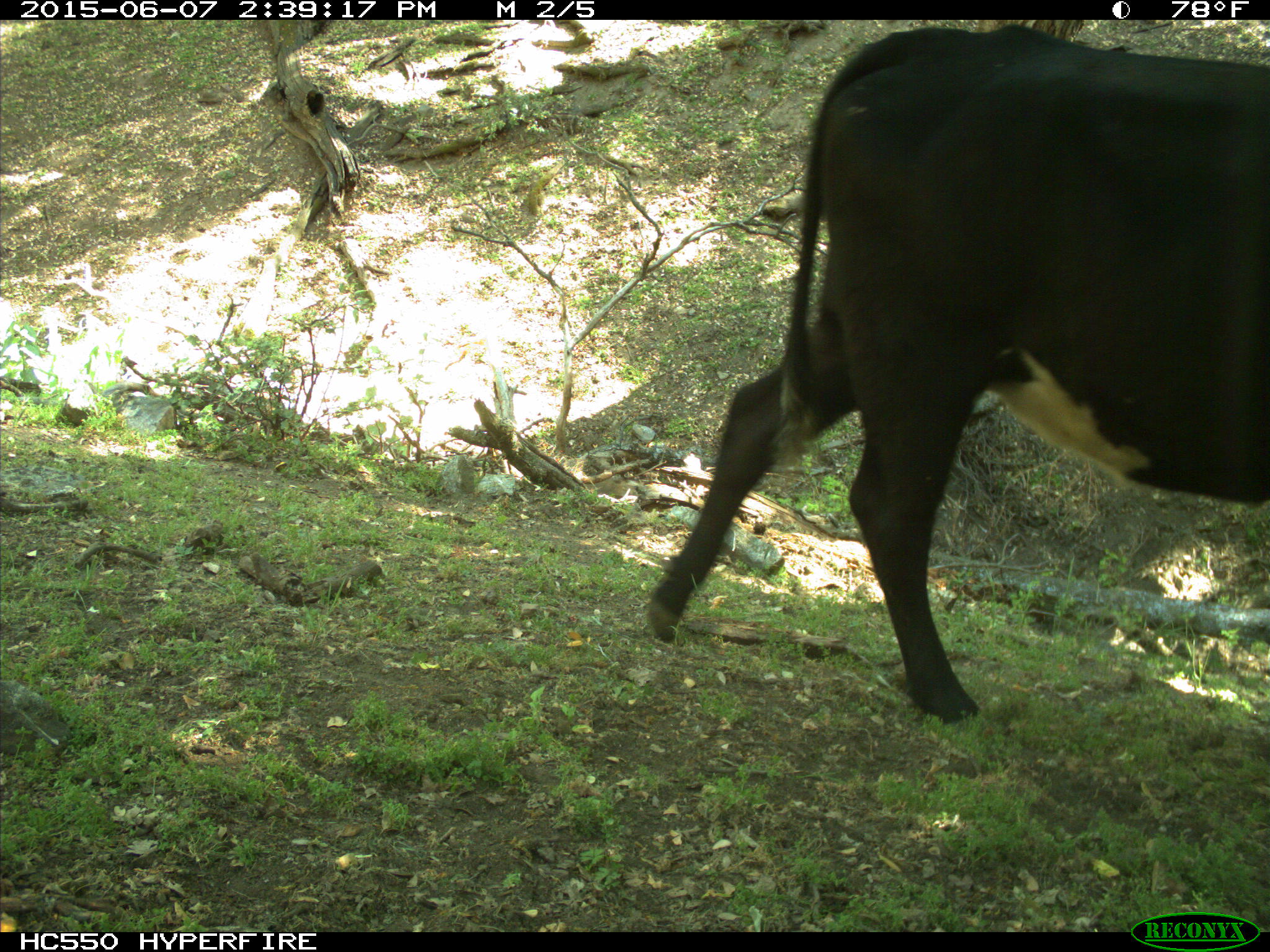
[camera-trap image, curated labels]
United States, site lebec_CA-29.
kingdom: Animalia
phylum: Chordata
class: Mammalia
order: Artiodactyla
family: Bovidae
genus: Bos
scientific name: Bos taurus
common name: domestic cow